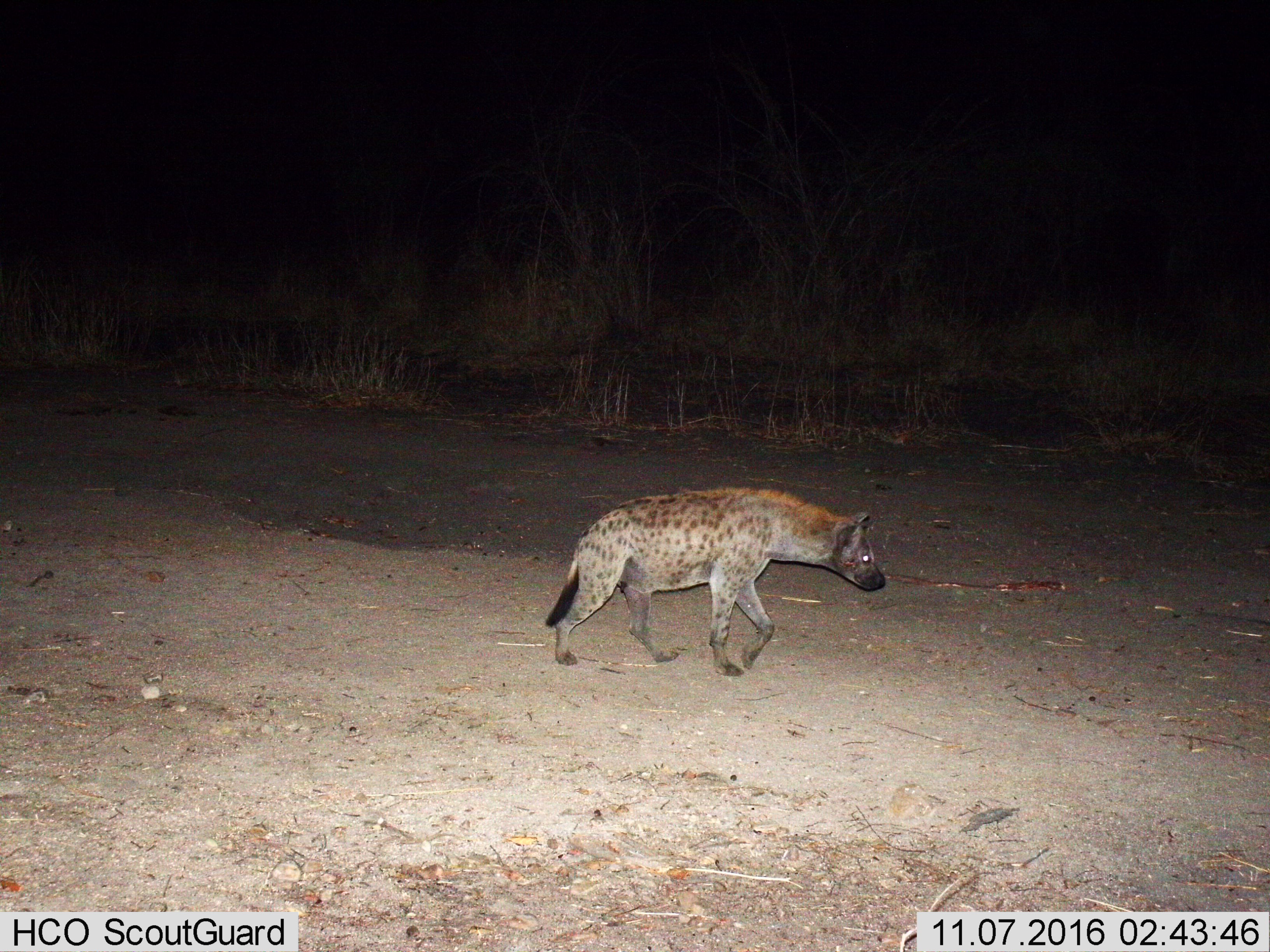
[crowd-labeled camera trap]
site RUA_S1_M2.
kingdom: Animalia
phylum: Chordata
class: Mammalia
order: Carnivora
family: Hyaenidae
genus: Crocuta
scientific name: Crocuta crocuta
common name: spotted hyena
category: hyenaspotted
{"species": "hyenaspotted (spotted hyena) (Crocuta crocuta)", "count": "1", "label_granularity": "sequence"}